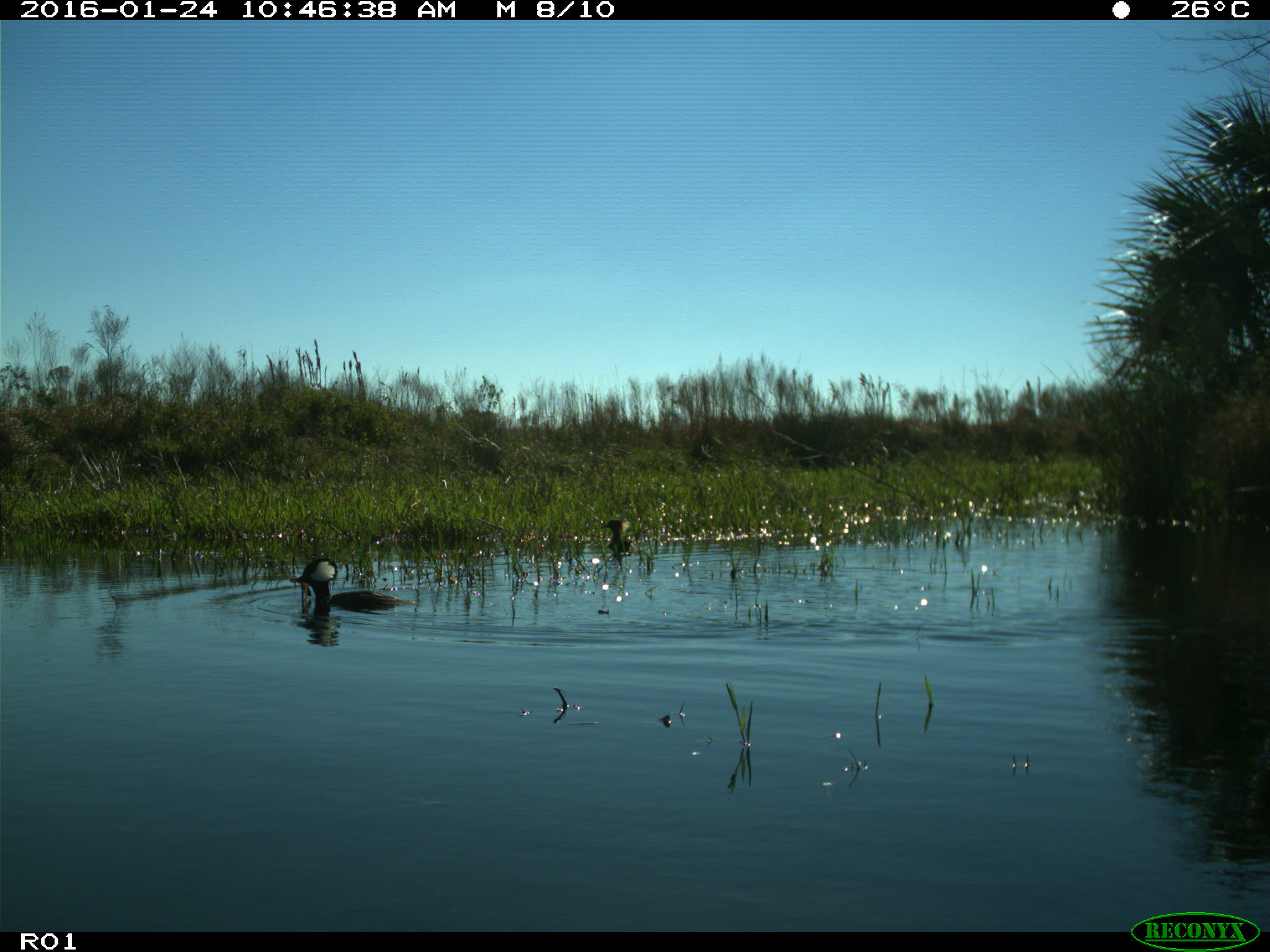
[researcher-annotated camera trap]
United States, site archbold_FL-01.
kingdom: Animalia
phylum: Chordata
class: Aves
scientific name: Aves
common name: birds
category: unidentified bird